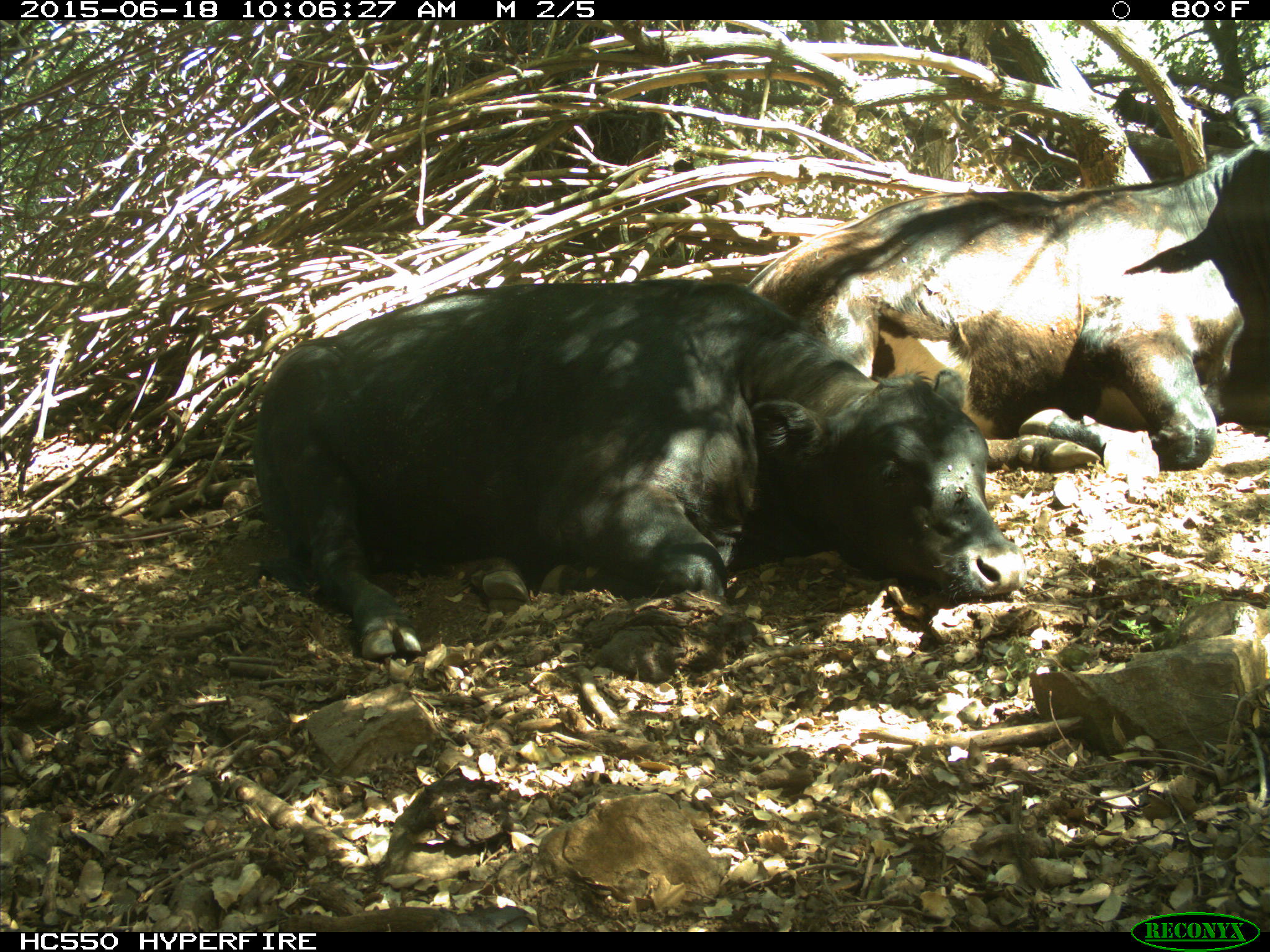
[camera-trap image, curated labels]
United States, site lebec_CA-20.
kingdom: Animalia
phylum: Chordata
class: Mammalia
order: Artiodactyla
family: Bovidae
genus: Bos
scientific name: Bos taurus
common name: domestic cow